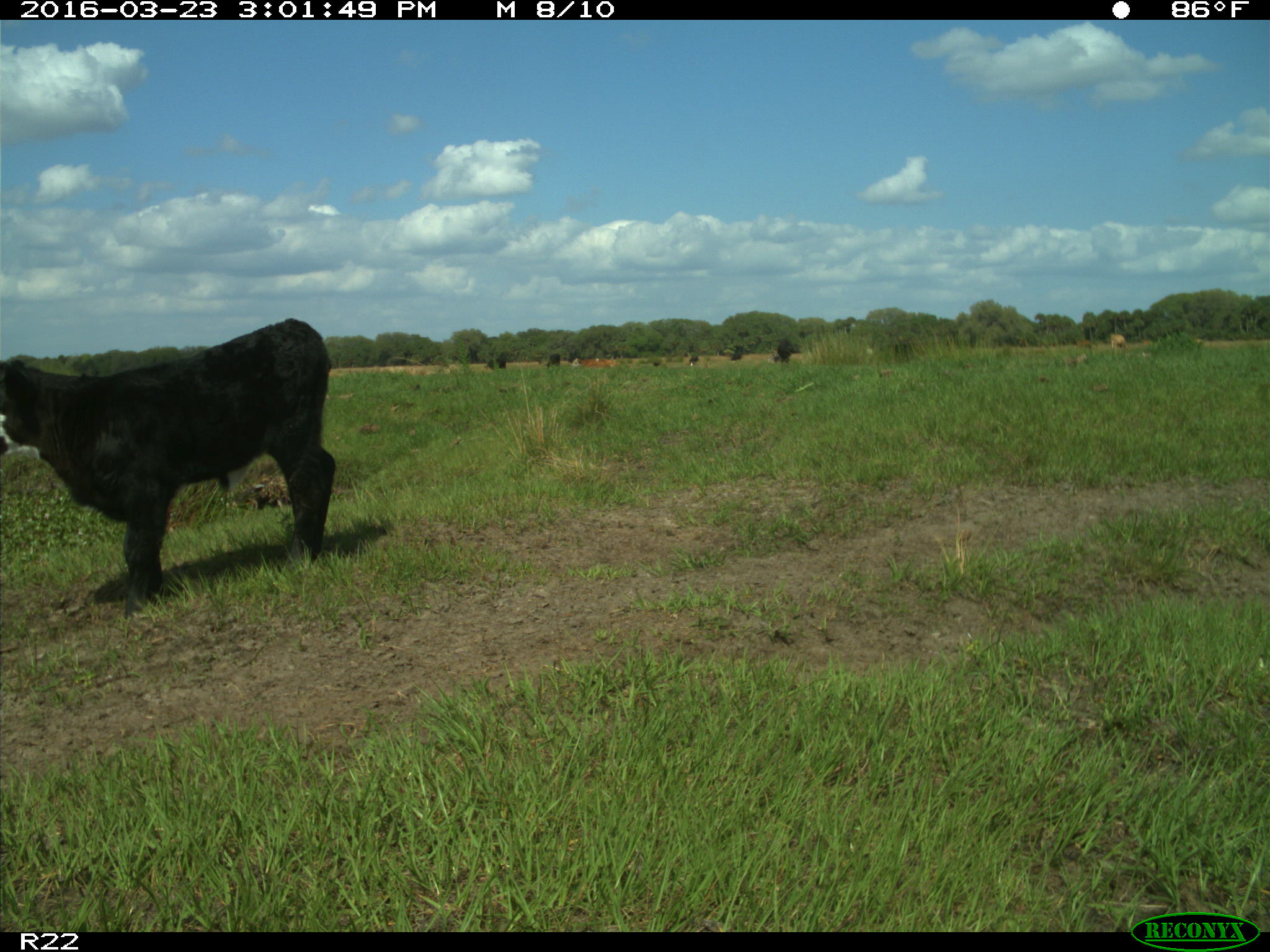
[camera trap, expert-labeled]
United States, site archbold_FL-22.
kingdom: Animalia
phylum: Chordata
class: Mammalia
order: Artiodactyla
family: Bovidae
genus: Bos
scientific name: Bos taurus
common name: domestic cow